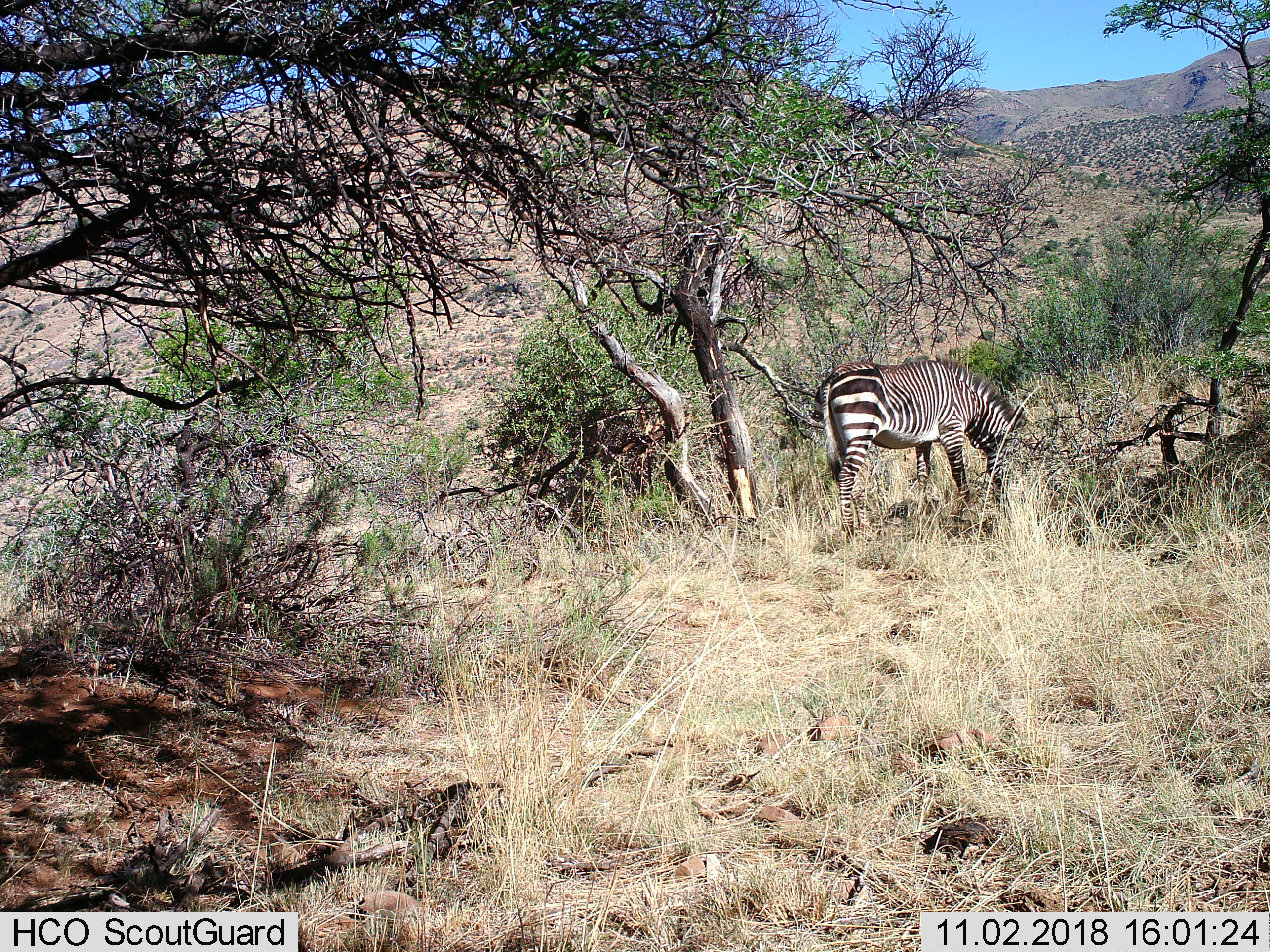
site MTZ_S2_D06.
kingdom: Animalia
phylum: Chordata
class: Mammalia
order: Perissodactyla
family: Equidae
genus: Equus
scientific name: Equus zebra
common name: mountain zebra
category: zebramountain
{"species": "zebramountain (mountain zebra) (Equus zebra)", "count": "1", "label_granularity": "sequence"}